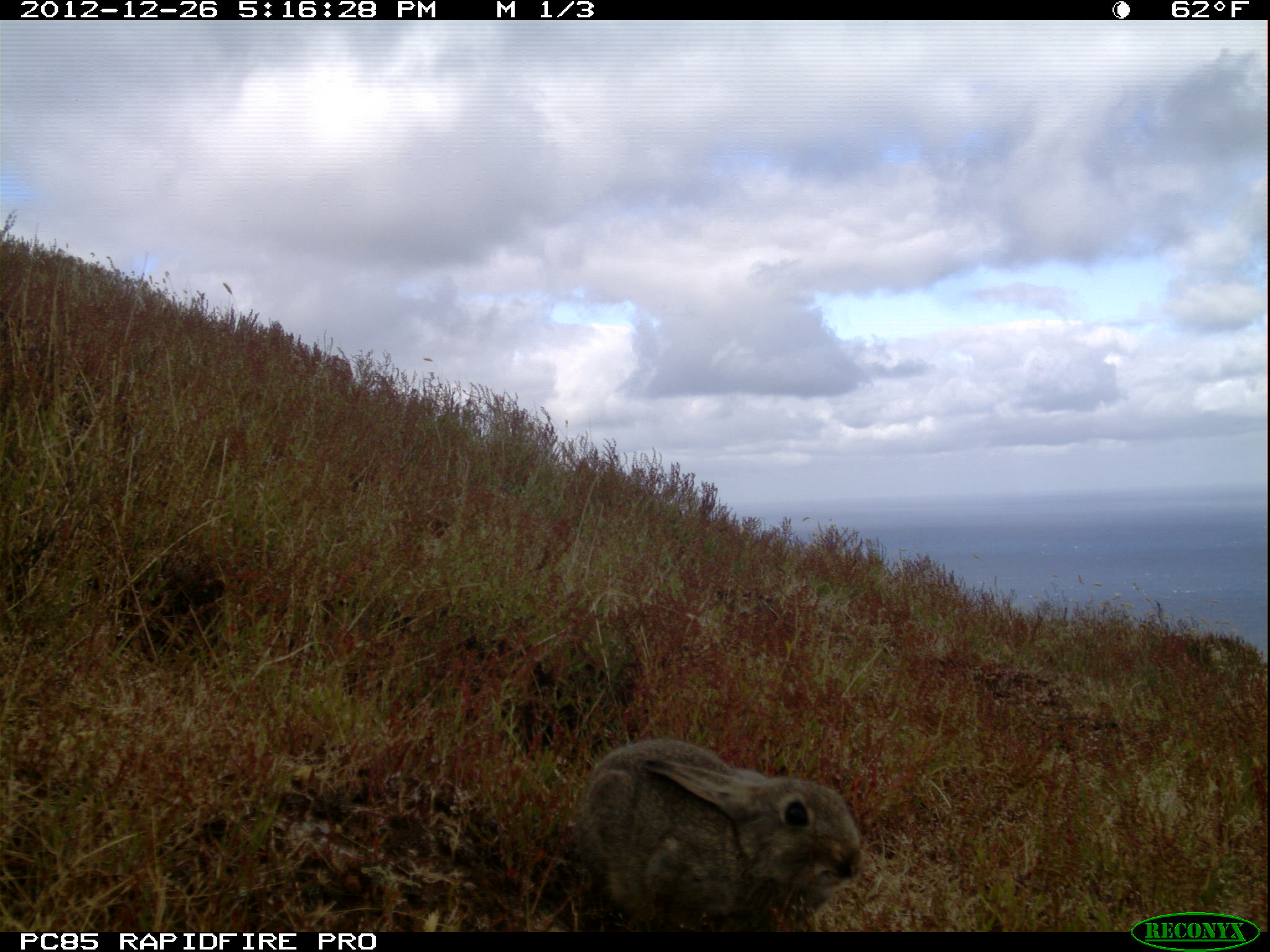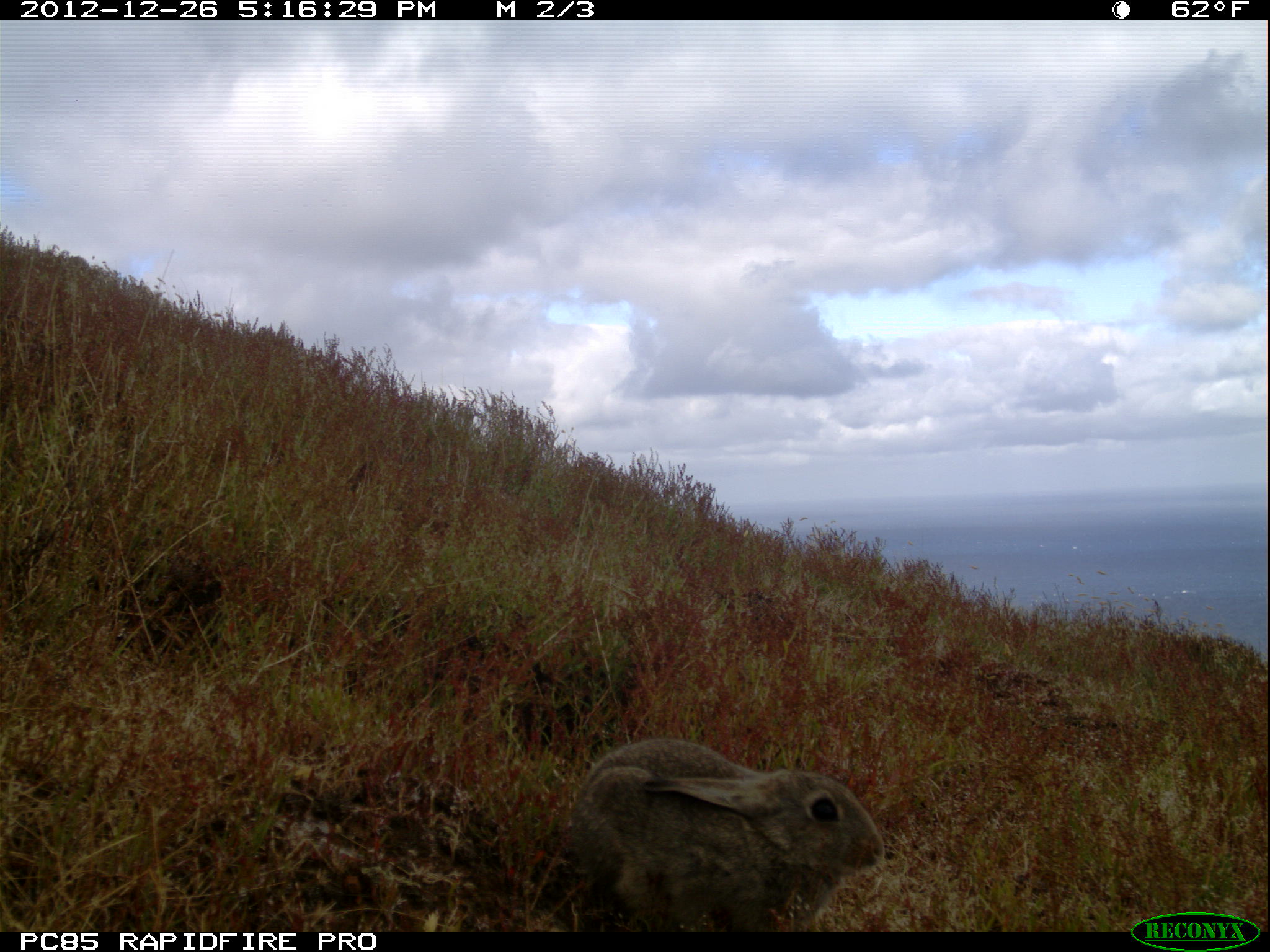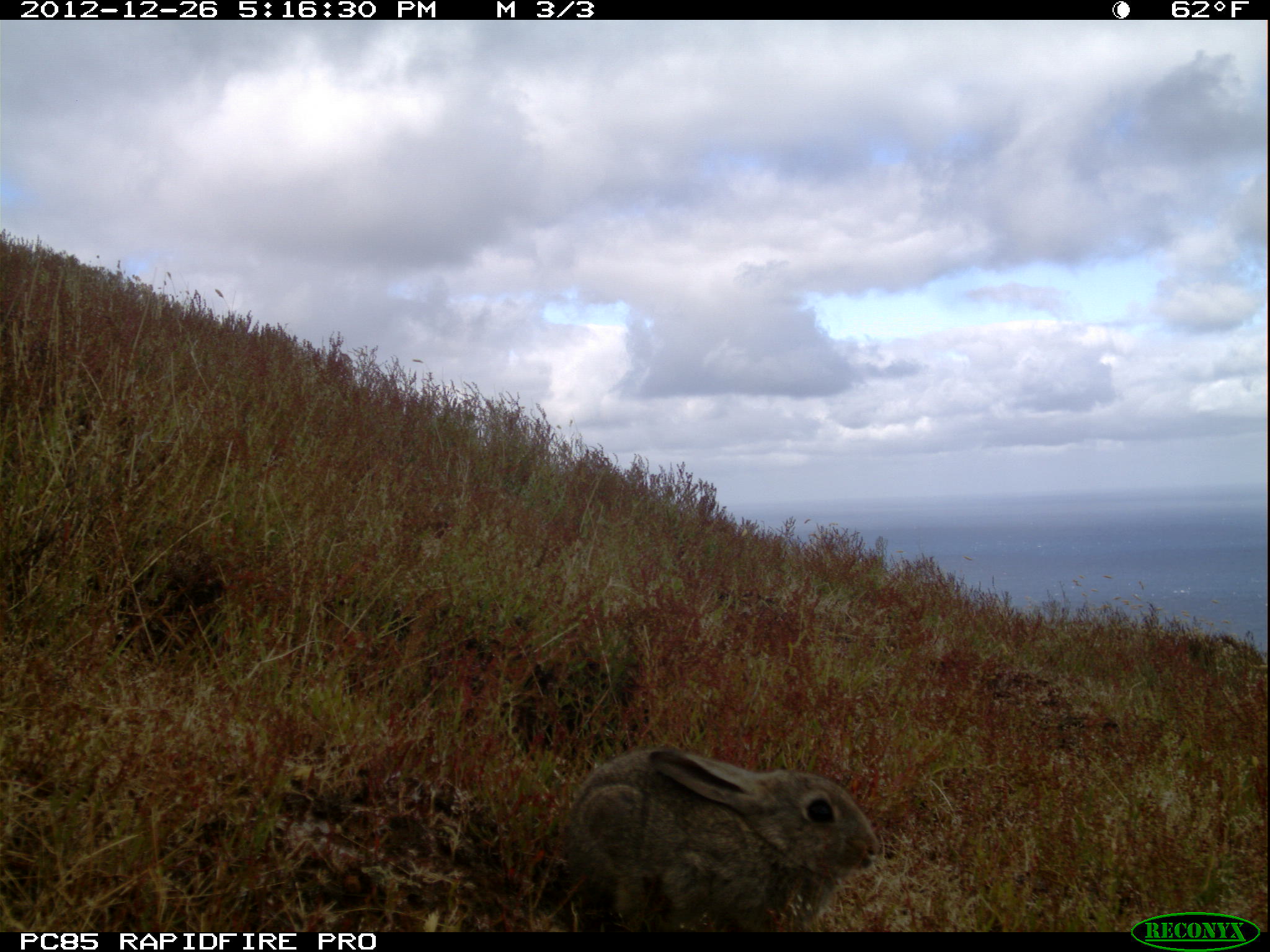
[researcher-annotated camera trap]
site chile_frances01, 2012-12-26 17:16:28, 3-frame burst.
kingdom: Animalia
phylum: Chordata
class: Mammalia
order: Lagomorpha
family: Leporidae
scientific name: Leporidae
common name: rabbits and hares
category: rabbit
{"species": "rabbit (rabbits and hares) (Leporidae)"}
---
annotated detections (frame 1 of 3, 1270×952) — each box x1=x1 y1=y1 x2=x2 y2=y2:
rabbit: x1=571 y1=733 x2=861 y2=936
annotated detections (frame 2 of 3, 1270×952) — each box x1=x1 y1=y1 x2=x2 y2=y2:
rabbit: x1=558 y1=734 x2=889 y2=934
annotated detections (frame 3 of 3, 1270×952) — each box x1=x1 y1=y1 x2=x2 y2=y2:
rabbit: x1=553 y1=744 x2=881 y2=933